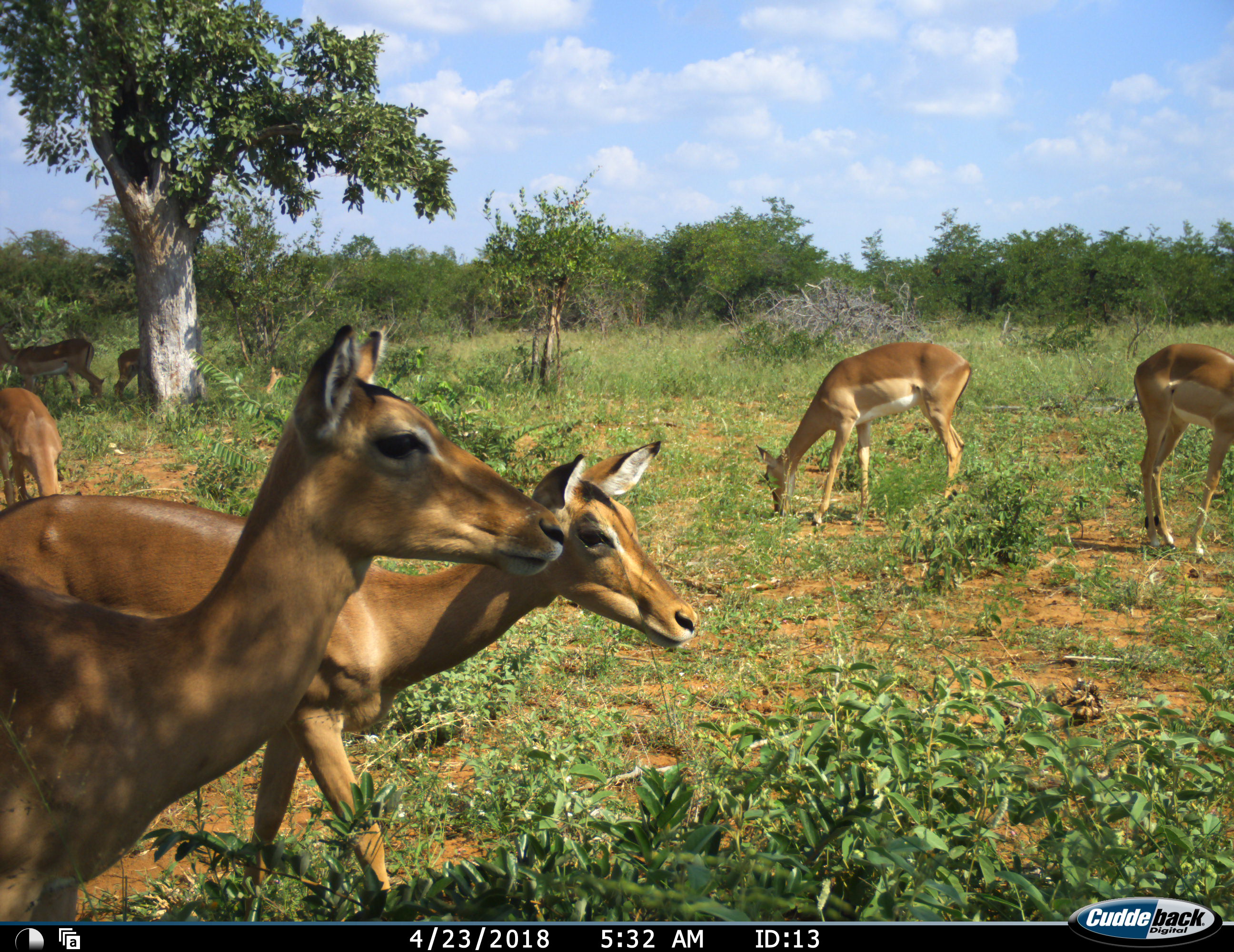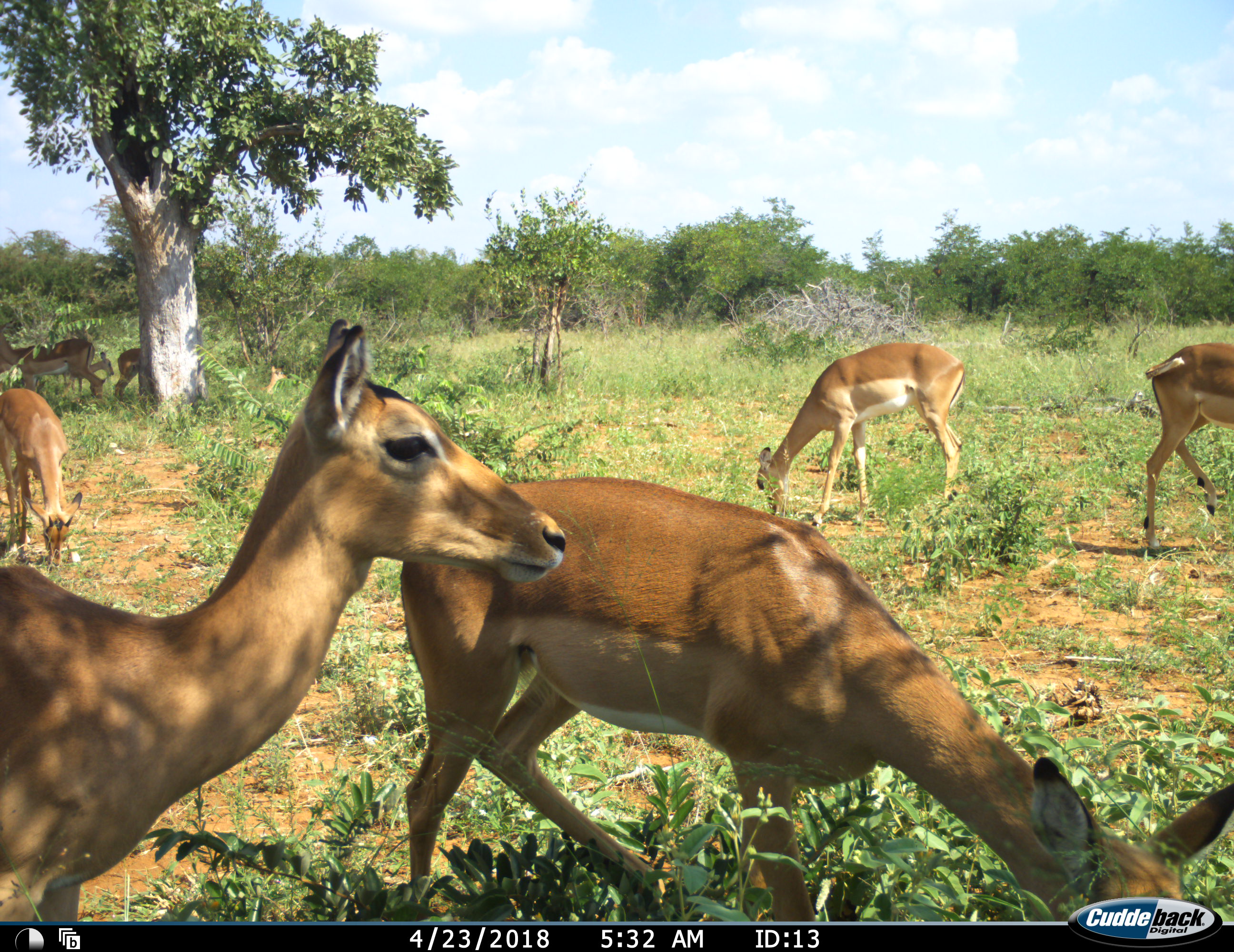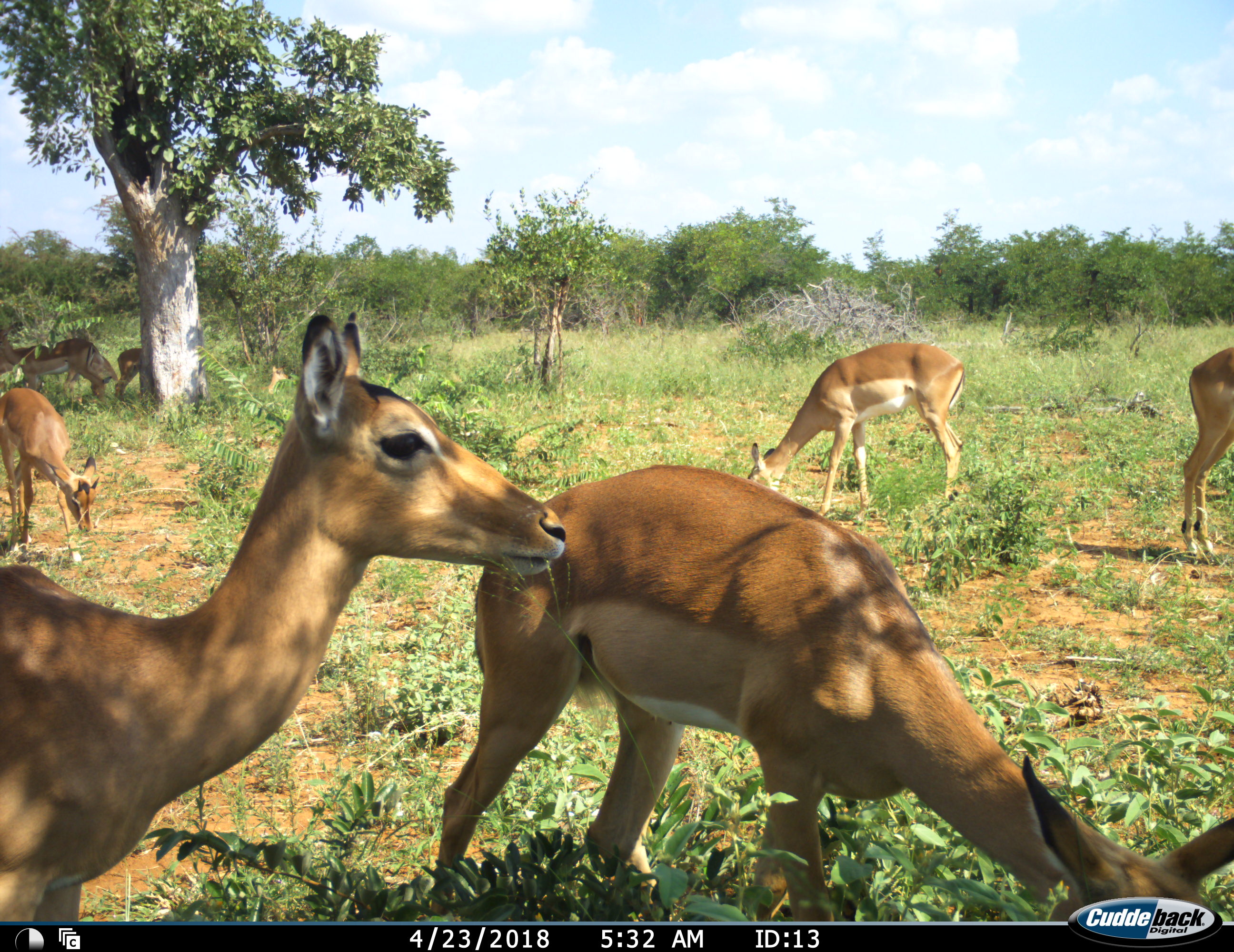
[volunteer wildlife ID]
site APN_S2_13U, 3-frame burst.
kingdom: Animalia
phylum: Chordata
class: Mammalia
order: Artiodactyla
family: Bovidae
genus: Aepyceros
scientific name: Aepyceros melampus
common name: impala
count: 7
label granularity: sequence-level